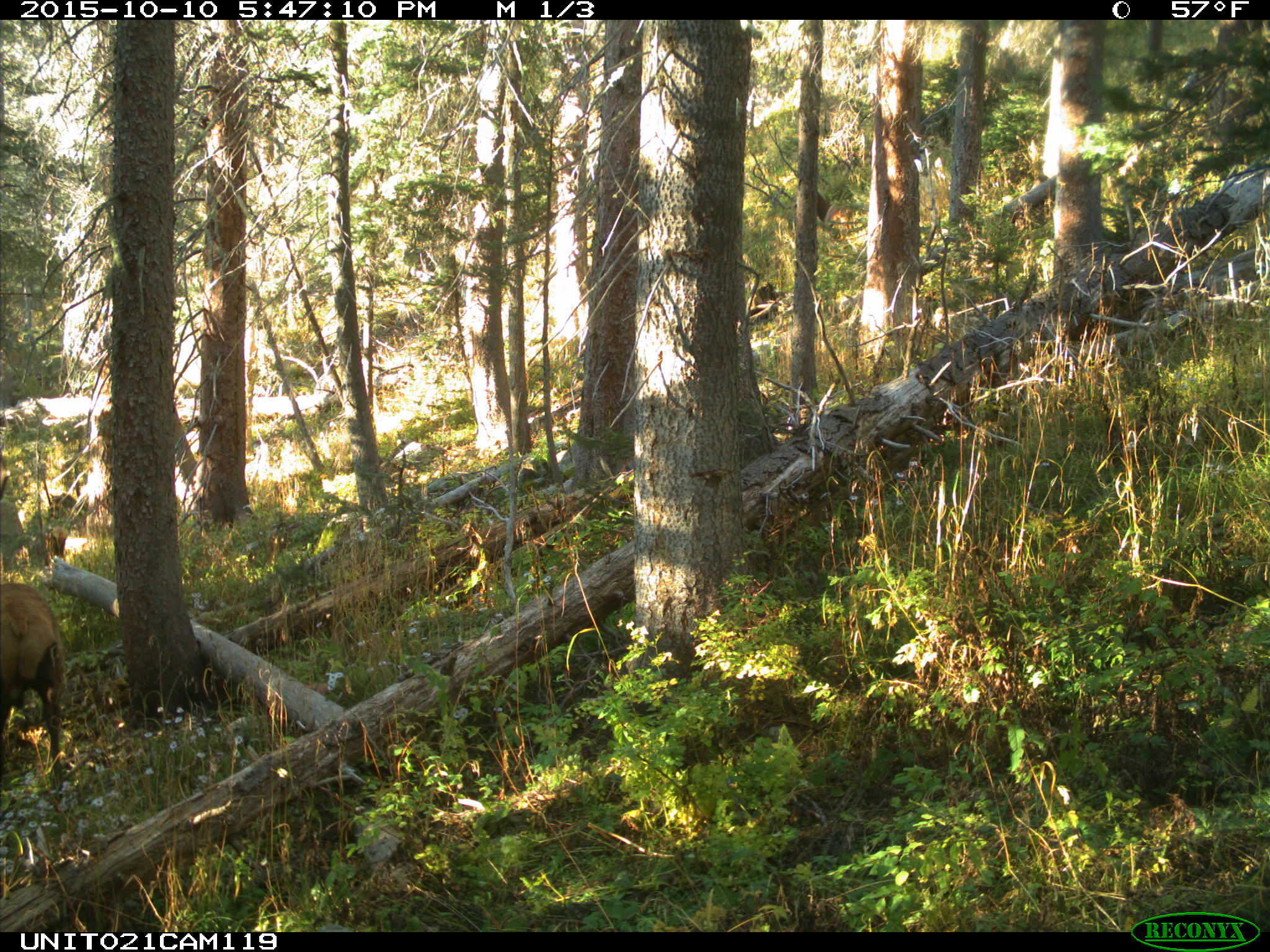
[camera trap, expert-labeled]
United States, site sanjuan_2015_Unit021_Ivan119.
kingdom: Animalia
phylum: Chordata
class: Mammalia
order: Artiodactyla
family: Cervidae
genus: Cervus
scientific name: Cervus elaphus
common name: red deer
Cervus elaphus (red deer).